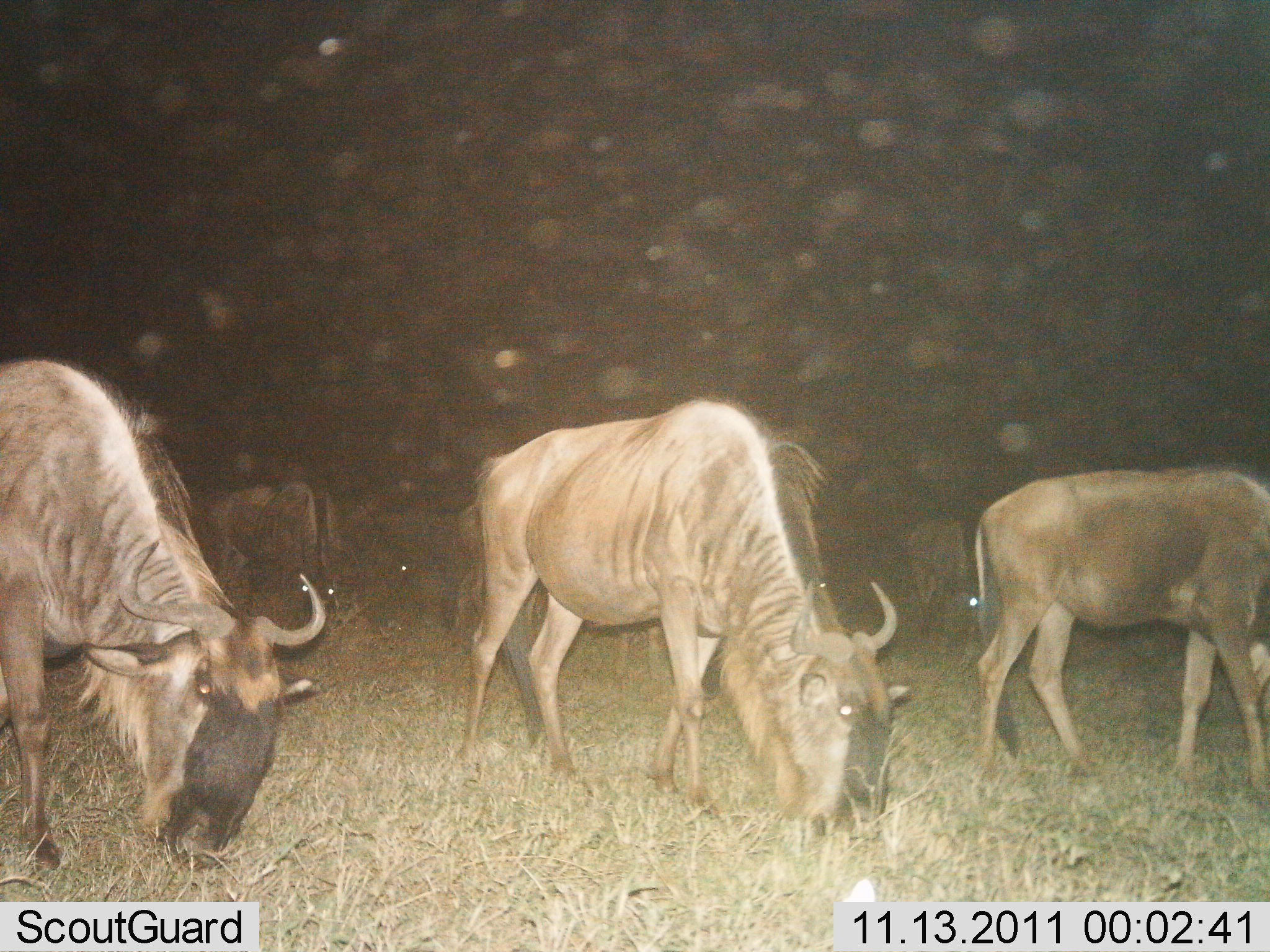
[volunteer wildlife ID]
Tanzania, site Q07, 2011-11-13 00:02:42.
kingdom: Animalia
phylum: Chordata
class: Mammalia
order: Artiodactyla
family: Bovidae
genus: Connochaetes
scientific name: Connochaetes taurinus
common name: blue wildebeest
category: wildebeest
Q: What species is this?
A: Wildebeest (blue wildebeest) (Connochaetes taurinus).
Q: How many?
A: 5.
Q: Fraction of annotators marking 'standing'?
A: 15%.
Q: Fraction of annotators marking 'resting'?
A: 0%.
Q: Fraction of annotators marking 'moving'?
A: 15%.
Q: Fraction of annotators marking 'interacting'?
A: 0%.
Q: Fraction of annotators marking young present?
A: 8%.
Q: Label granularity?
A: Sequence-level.